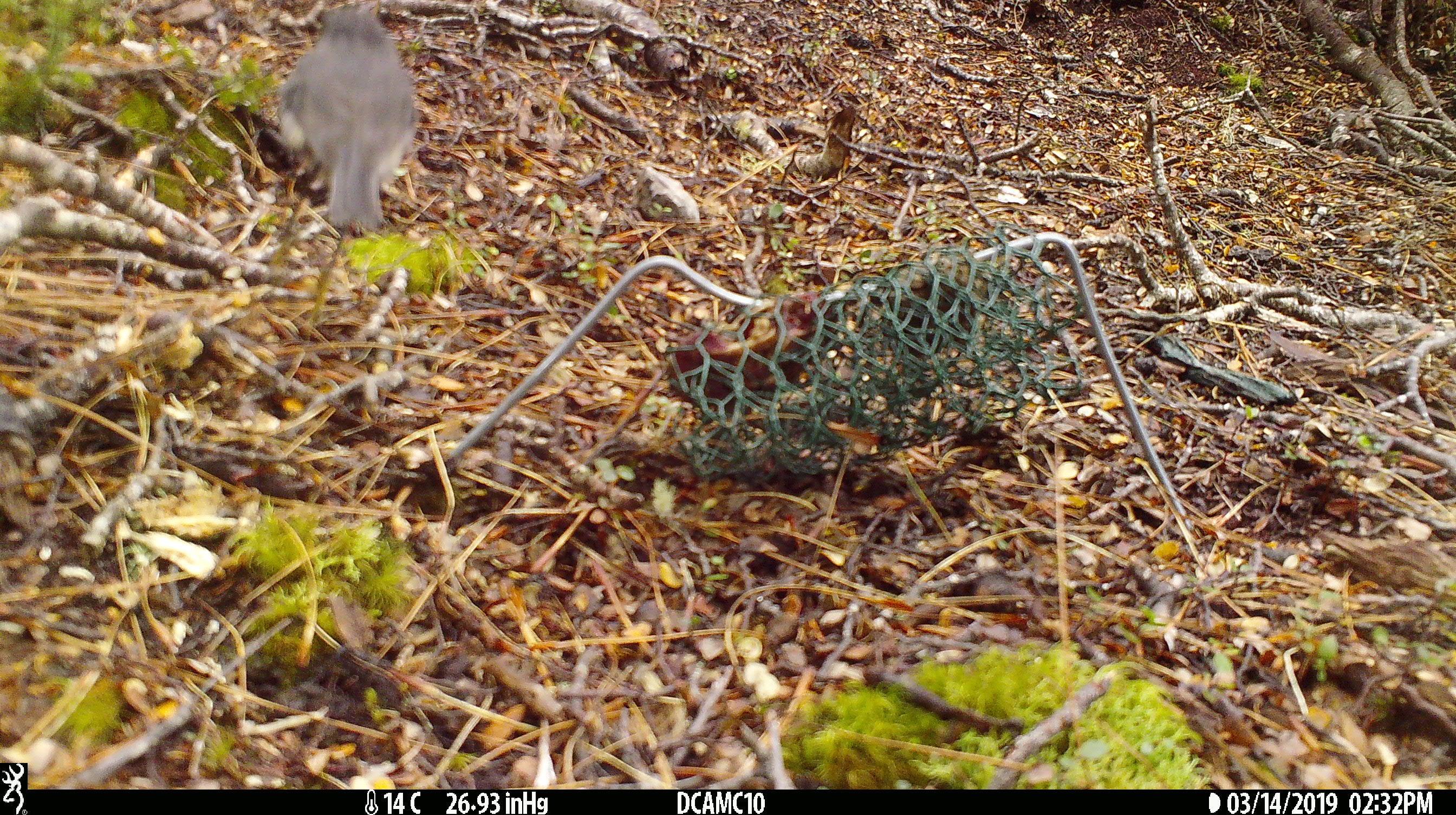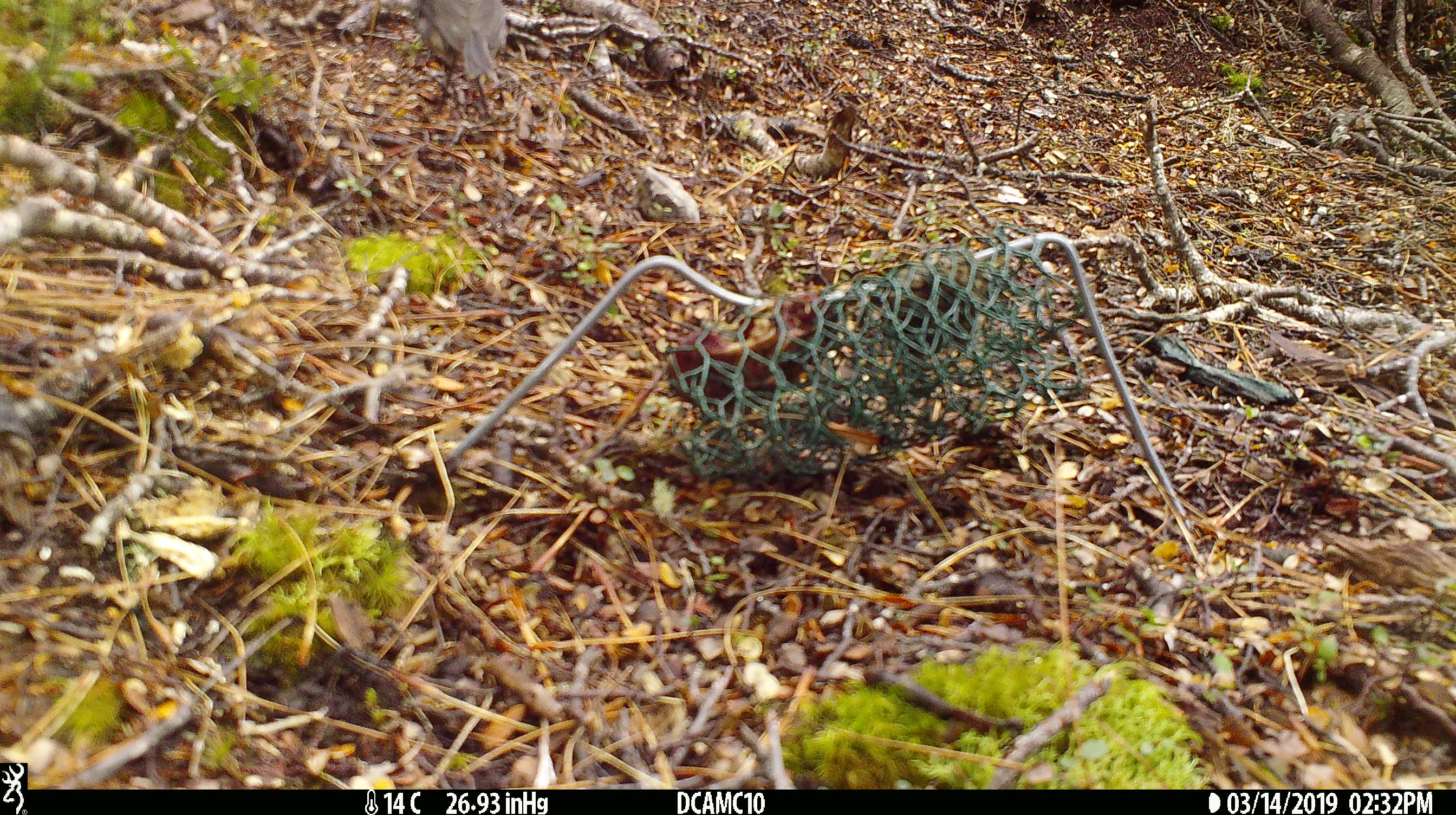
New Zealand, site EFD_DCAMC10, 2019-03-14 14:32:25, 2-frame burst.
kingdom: Animalia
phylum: Chordata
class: Aves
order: Passeriformes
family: Petroicidae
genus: Petroica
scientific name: Petroica australis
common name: new zealand robin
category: robin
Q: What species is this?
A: Robin (new zealand robin) (Petroica australis).